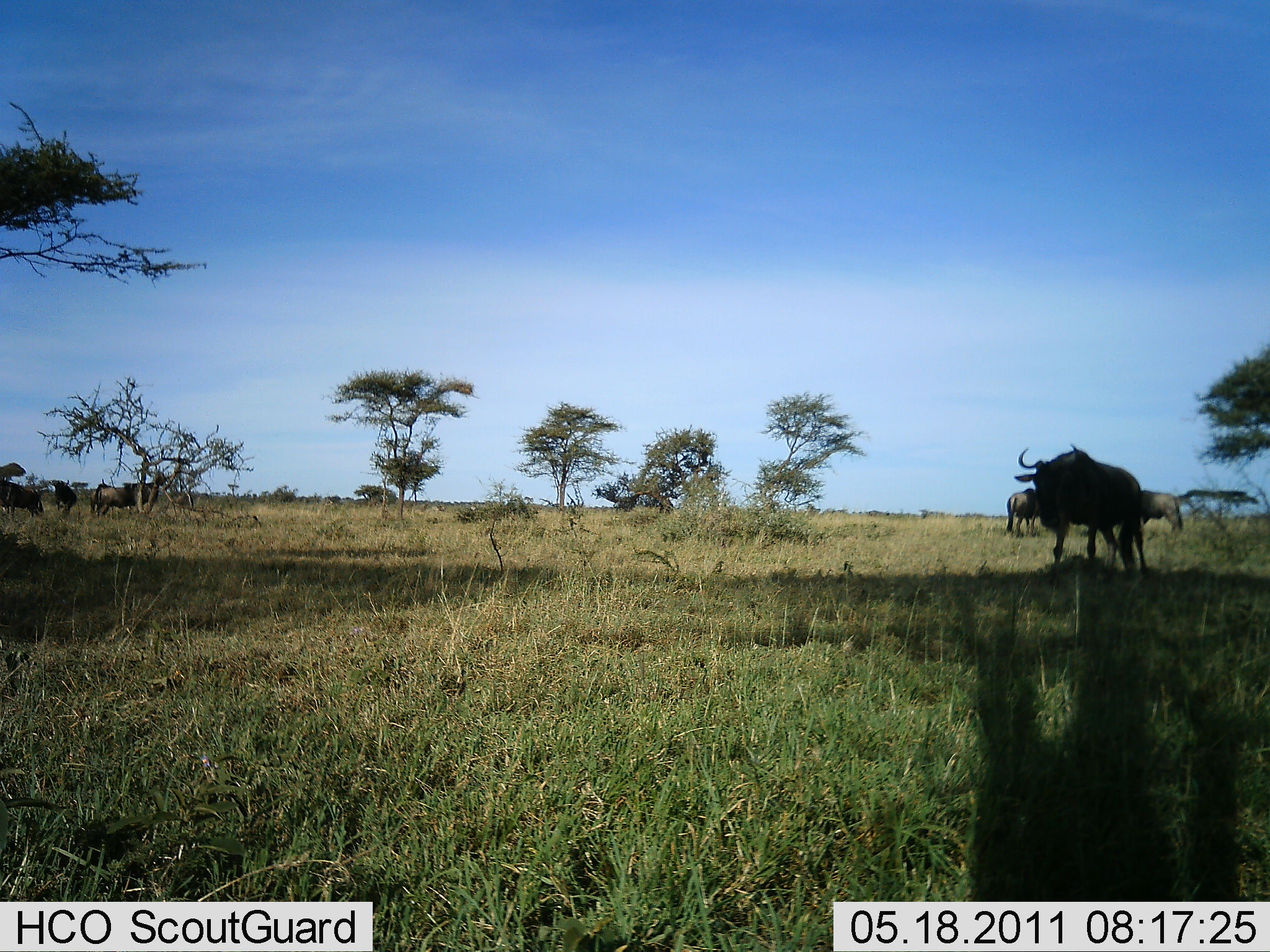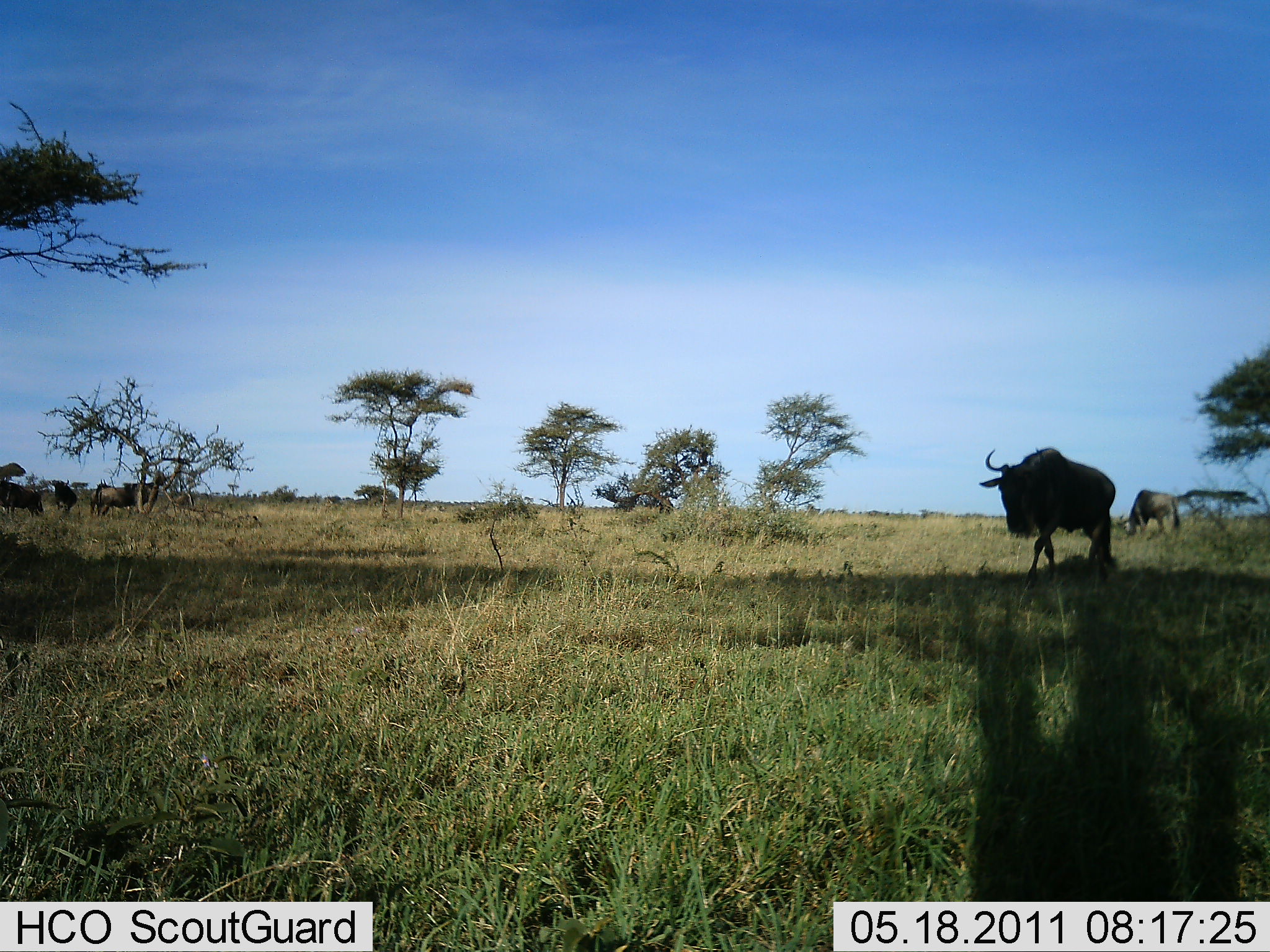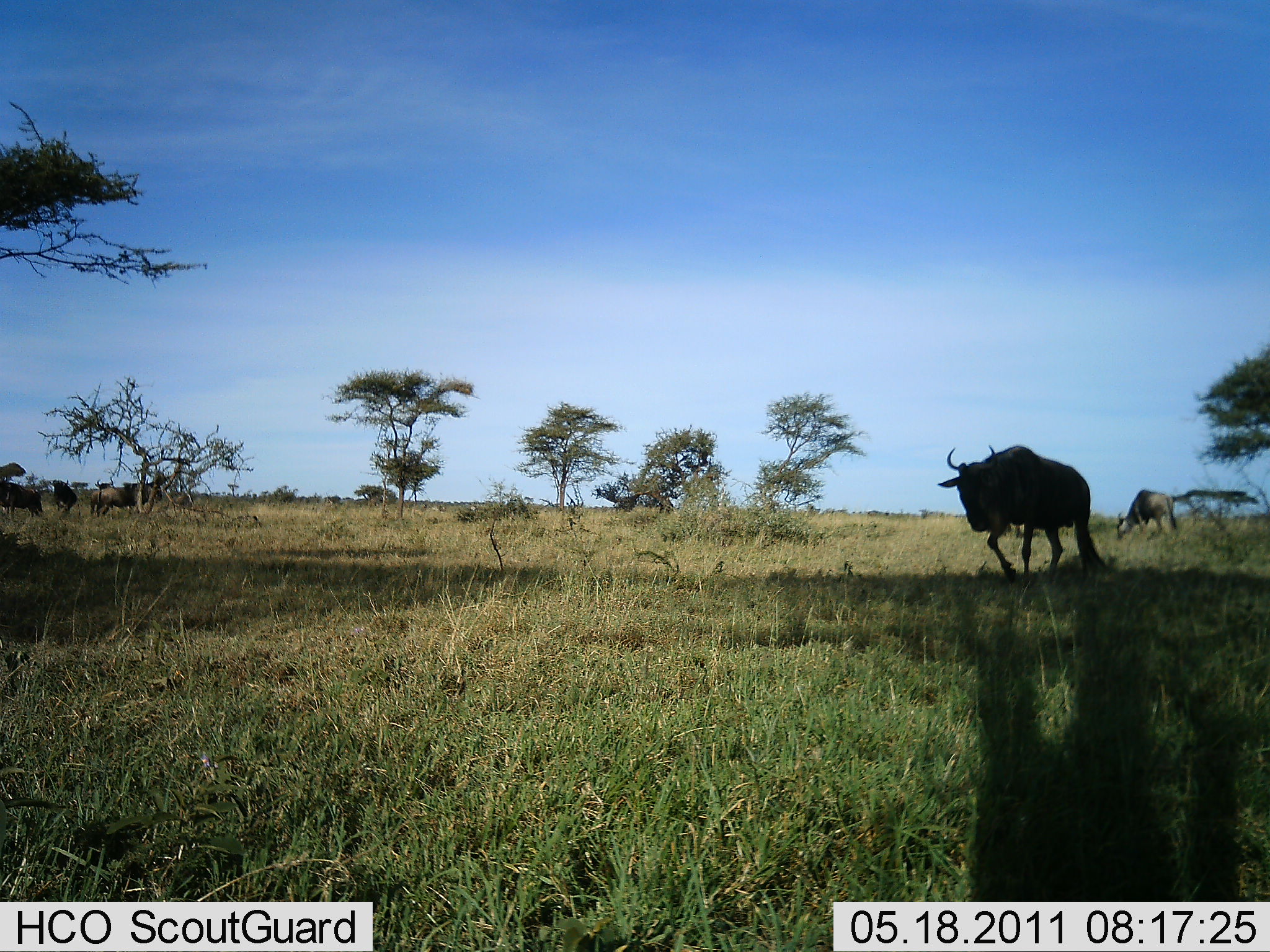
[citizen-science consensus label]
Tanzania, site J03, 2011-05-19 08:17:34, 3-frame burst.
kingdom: Animalia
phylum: Chordata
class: Mammalia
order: Artiodactyla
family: Bovidae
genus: Connochaetes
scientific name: Connochaetes taurinus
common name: blue wildebeest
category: wildebeest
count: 6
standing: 31%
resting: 0%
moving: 62%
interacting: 0%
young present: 0%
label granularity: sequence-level